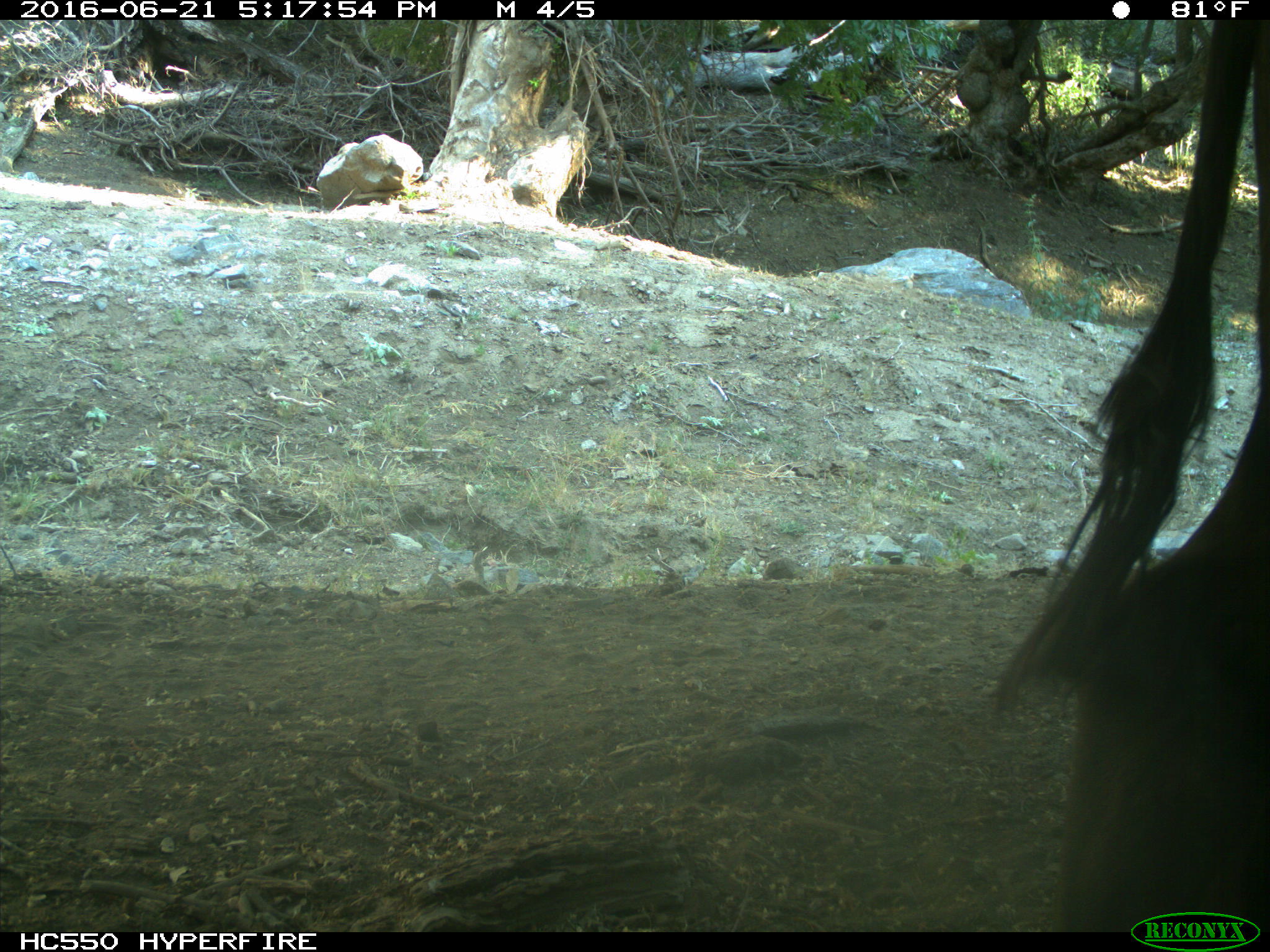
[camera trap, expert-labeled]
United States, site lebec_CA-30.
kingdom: Animalia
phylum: Chordata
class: Mammalia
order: Artiodactyla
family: Bovidae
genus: Bos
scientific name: Bos taurus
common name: domestic cow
Bos taurus (domestic cow).